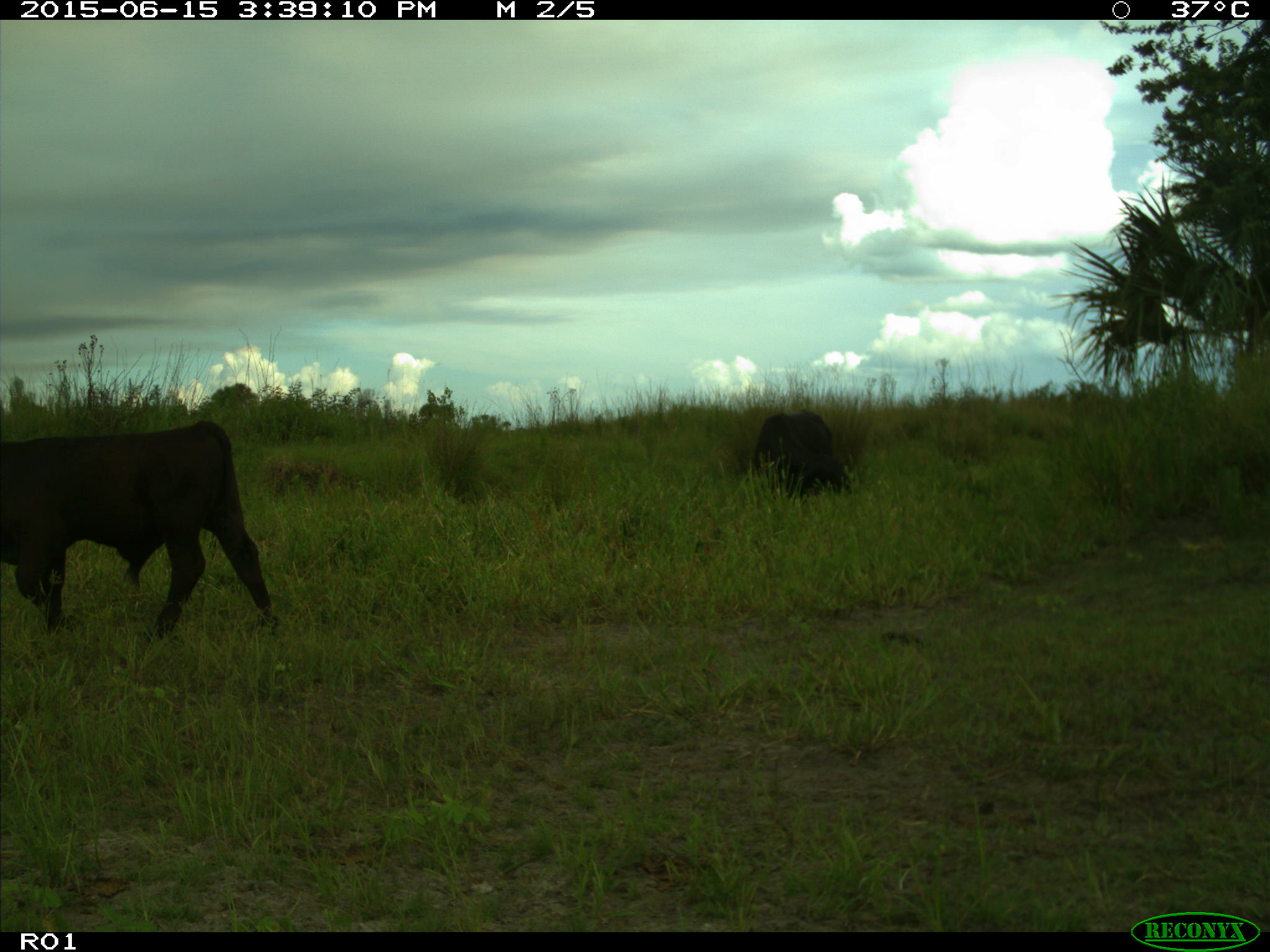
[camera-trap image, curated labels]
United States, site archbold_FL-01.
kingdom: Animalia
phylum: Chordata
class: Mammalia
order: Artiodactyla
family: Bovidae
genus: Bos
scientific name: Bos taurus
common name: domestic cow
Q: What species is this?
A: Bos taurus (domestic cow).